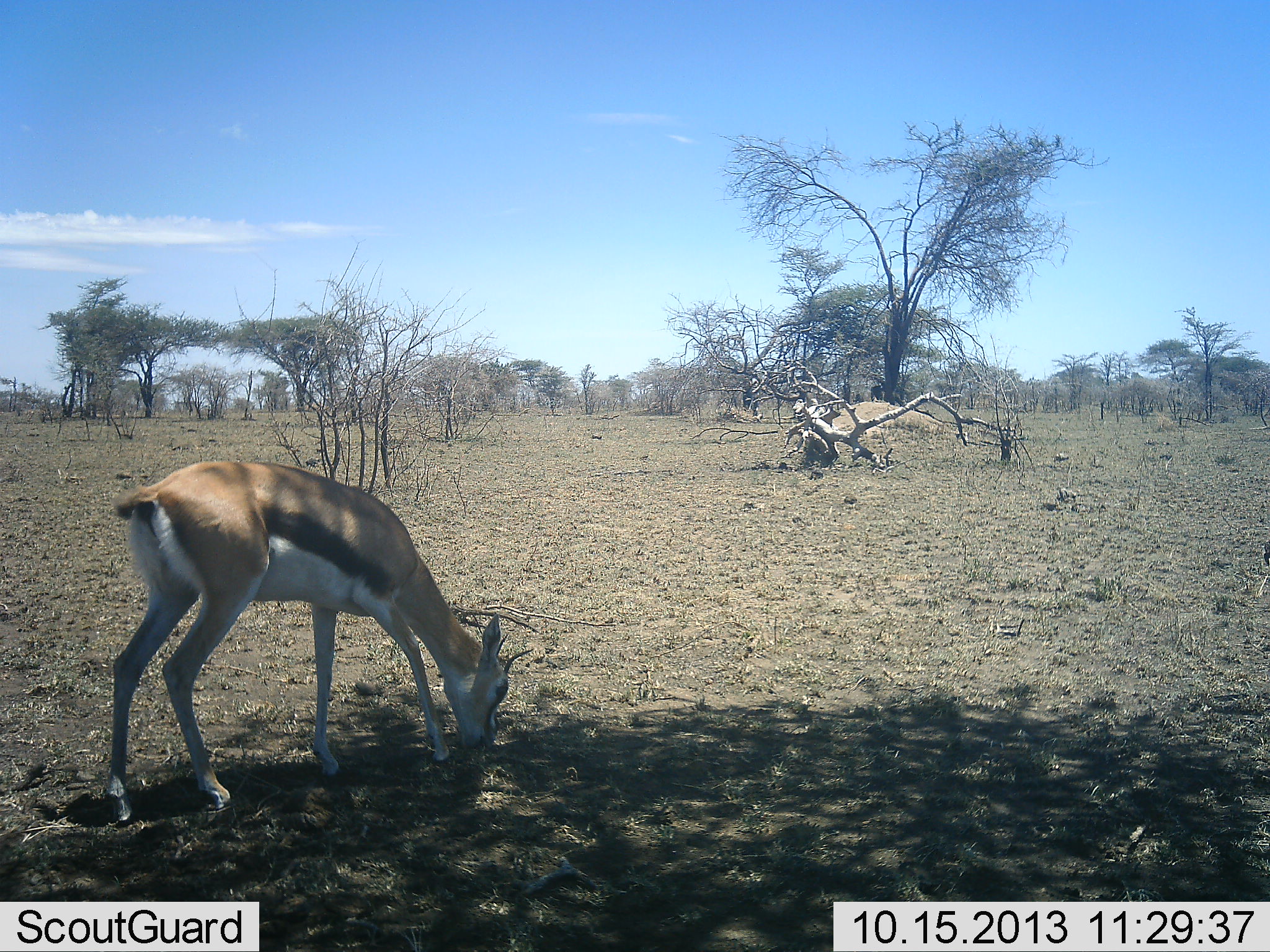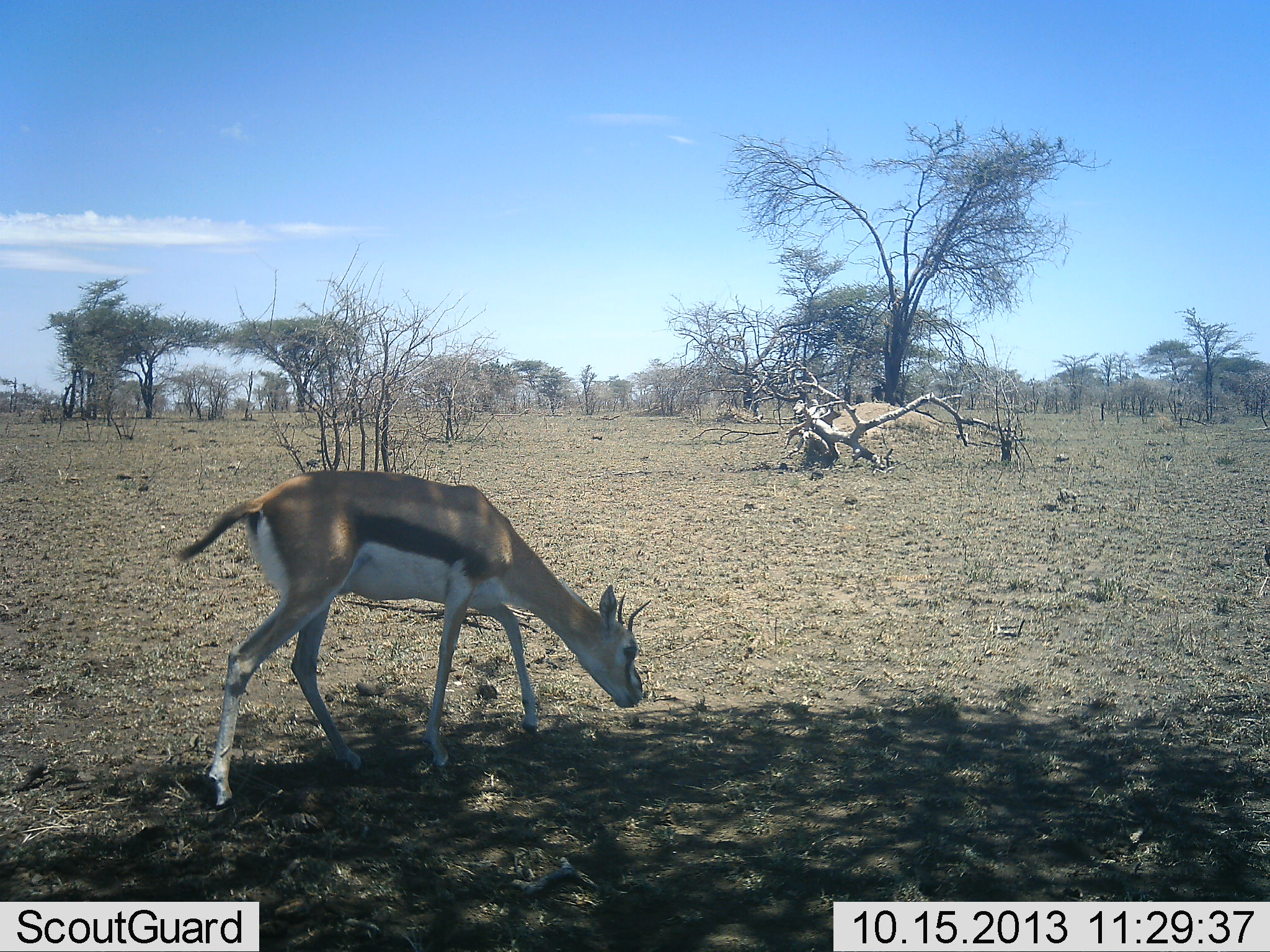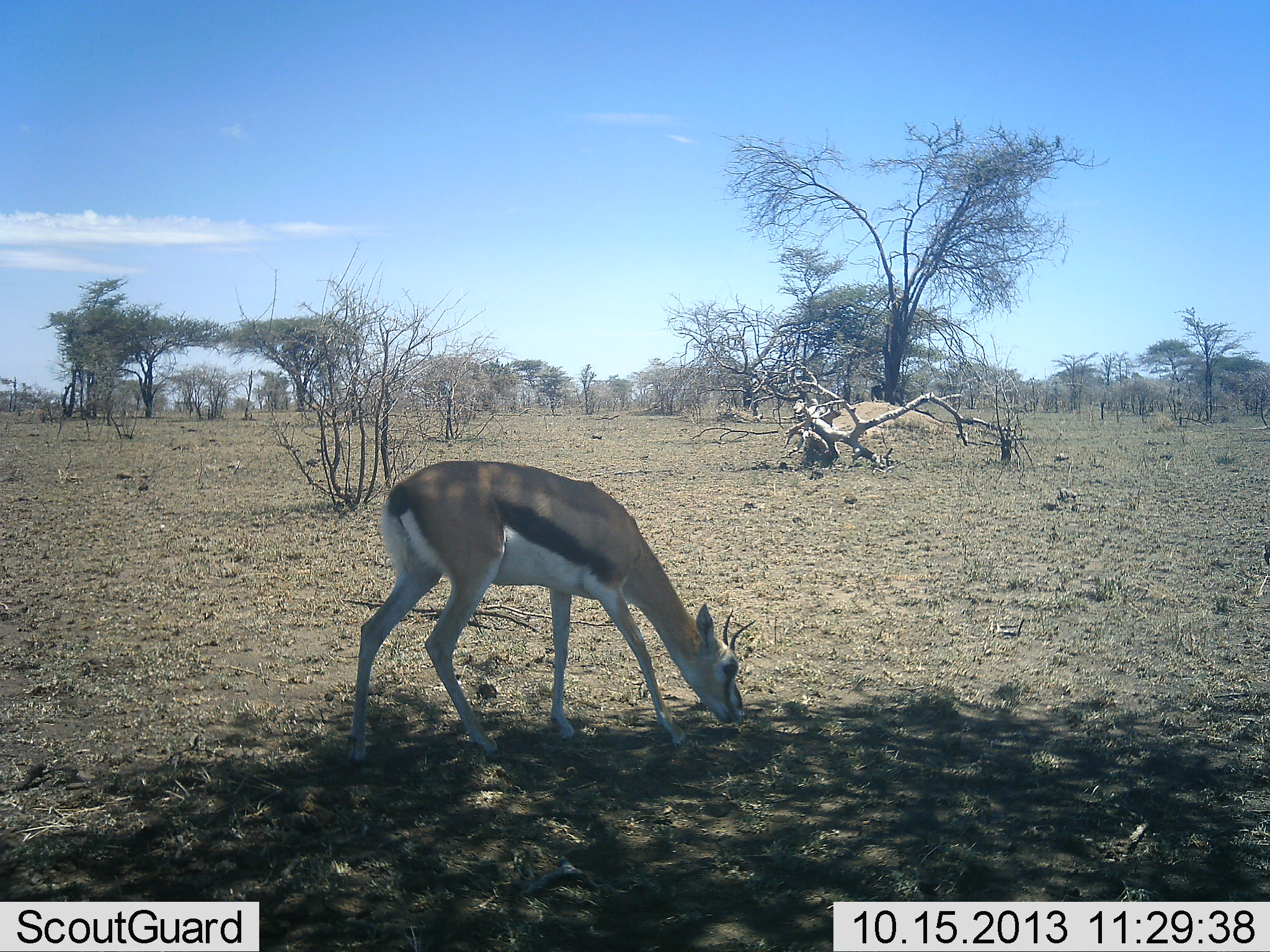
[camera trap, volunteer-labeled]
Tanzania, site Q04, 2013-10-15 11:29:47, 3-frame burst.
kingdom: Animalia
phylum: Chordata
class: Mammalia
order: Artiodactyla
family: Bovidae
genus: Eudorcas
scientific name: Eudorcas thomsonii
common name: thomson's gazelle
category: gazellethomsons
Gazellethomsons (thomson's gazelle) (Eudorcas thomsonii), count 1. Behavior (volunteer vote fractions): standing 0%, resting 0%, moving 90%, interacting 0%. Young present (vote fraction): 0%. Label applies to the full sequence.